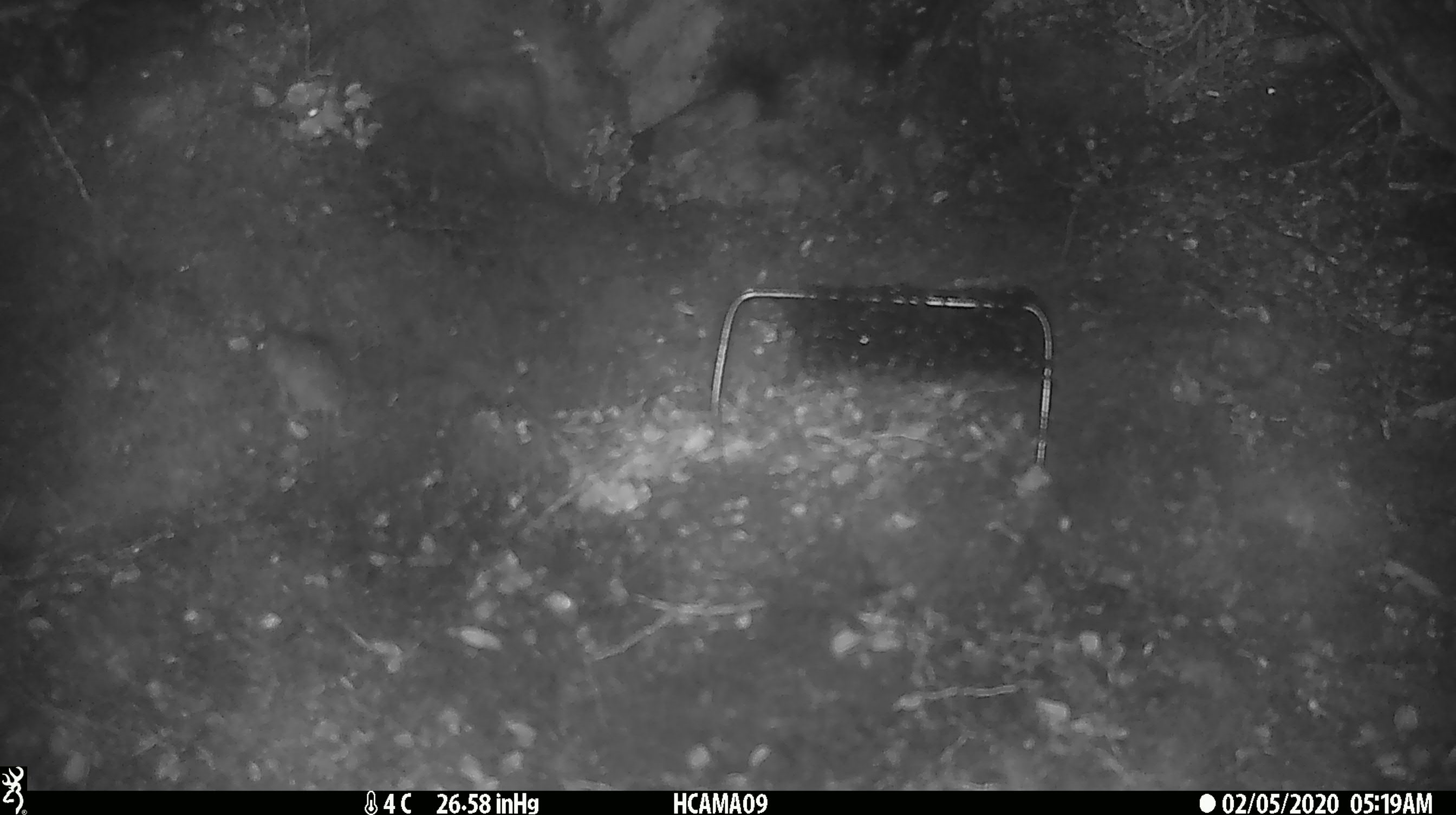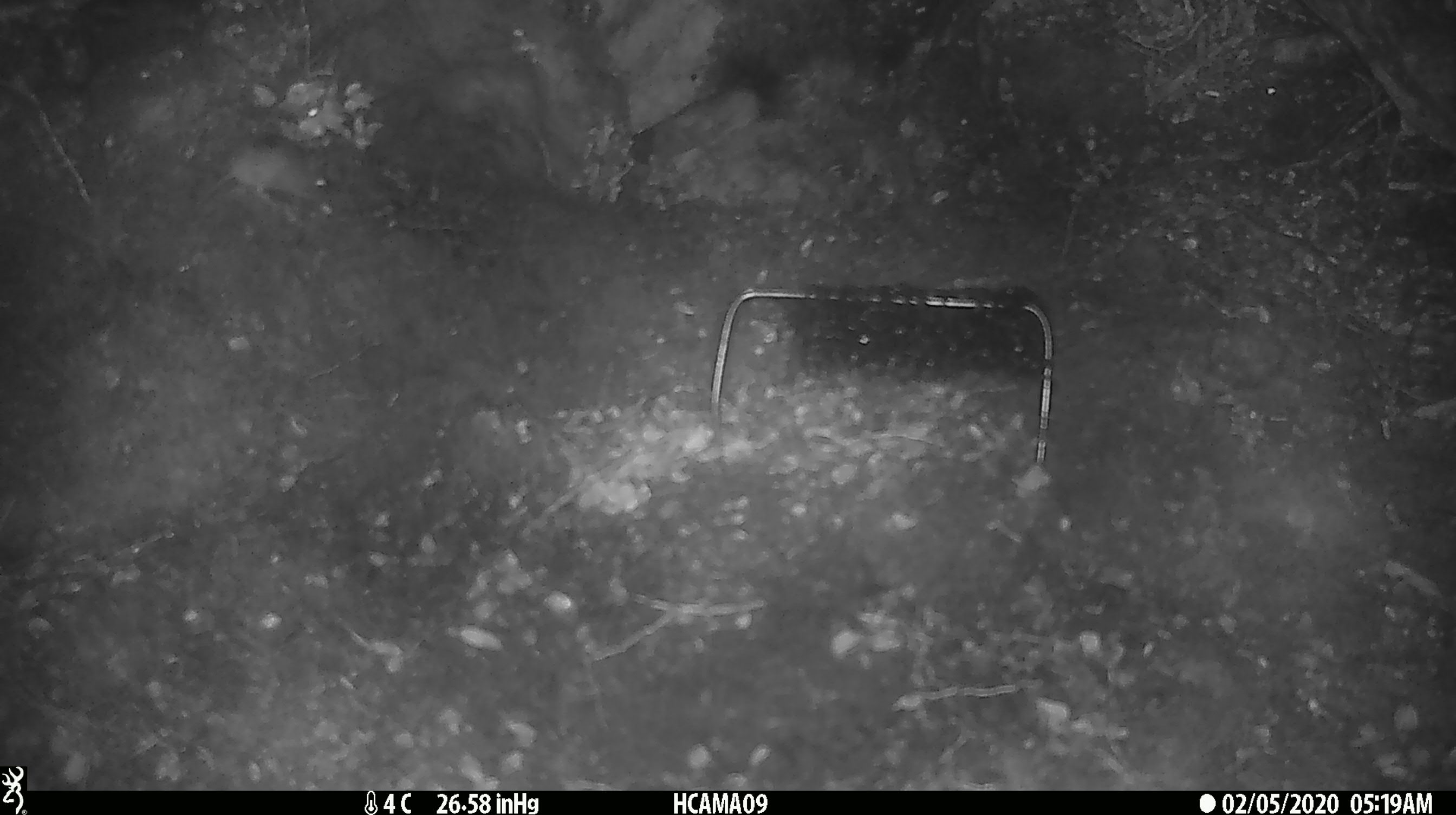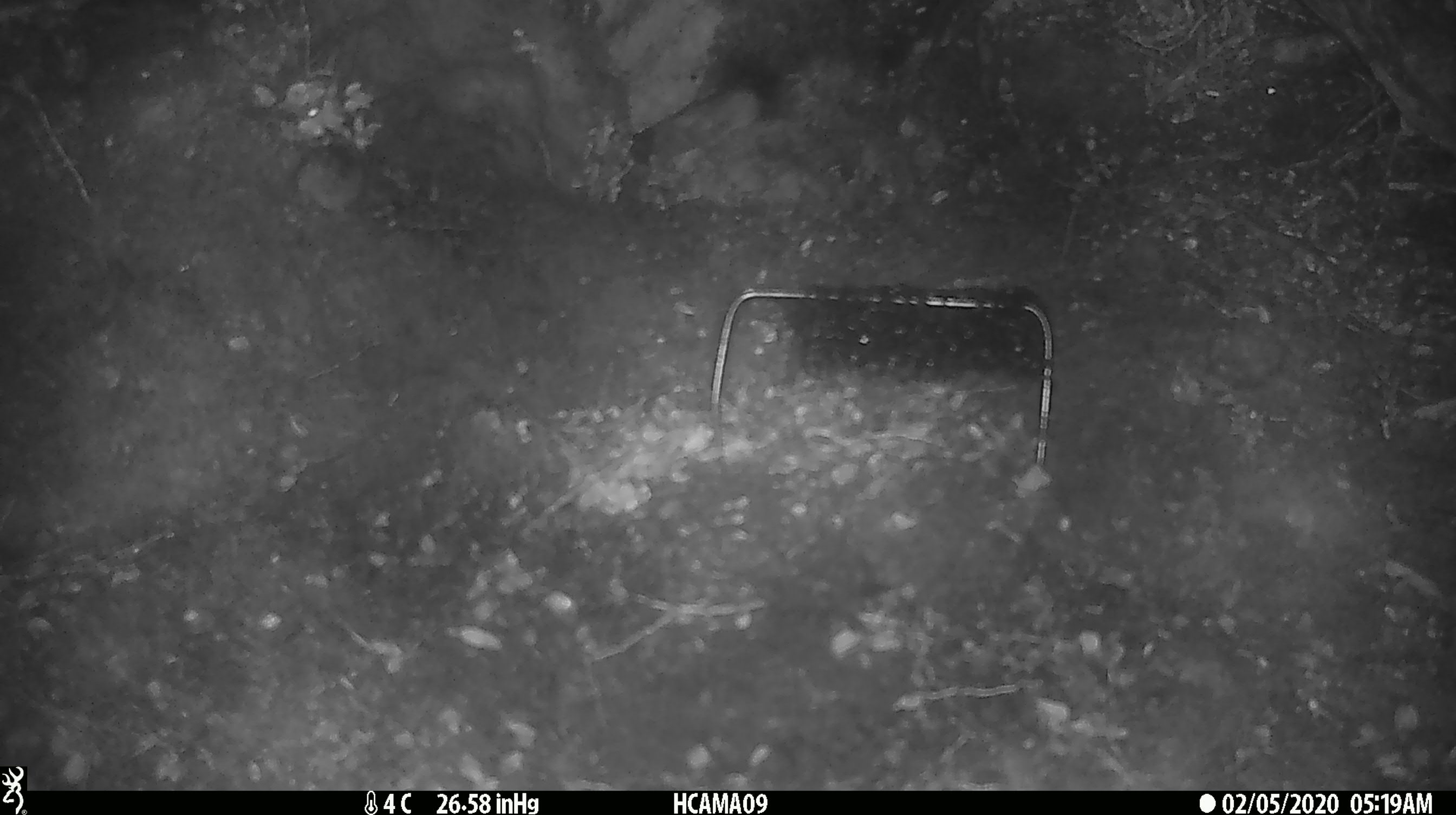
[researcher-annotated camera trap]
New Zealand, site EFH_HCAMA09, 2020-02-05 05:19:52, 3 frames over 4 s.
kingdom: Animalia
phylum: Chordata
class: Mammalia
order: Rodentia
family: Muridae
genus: Mus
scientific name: Mus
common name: mouse